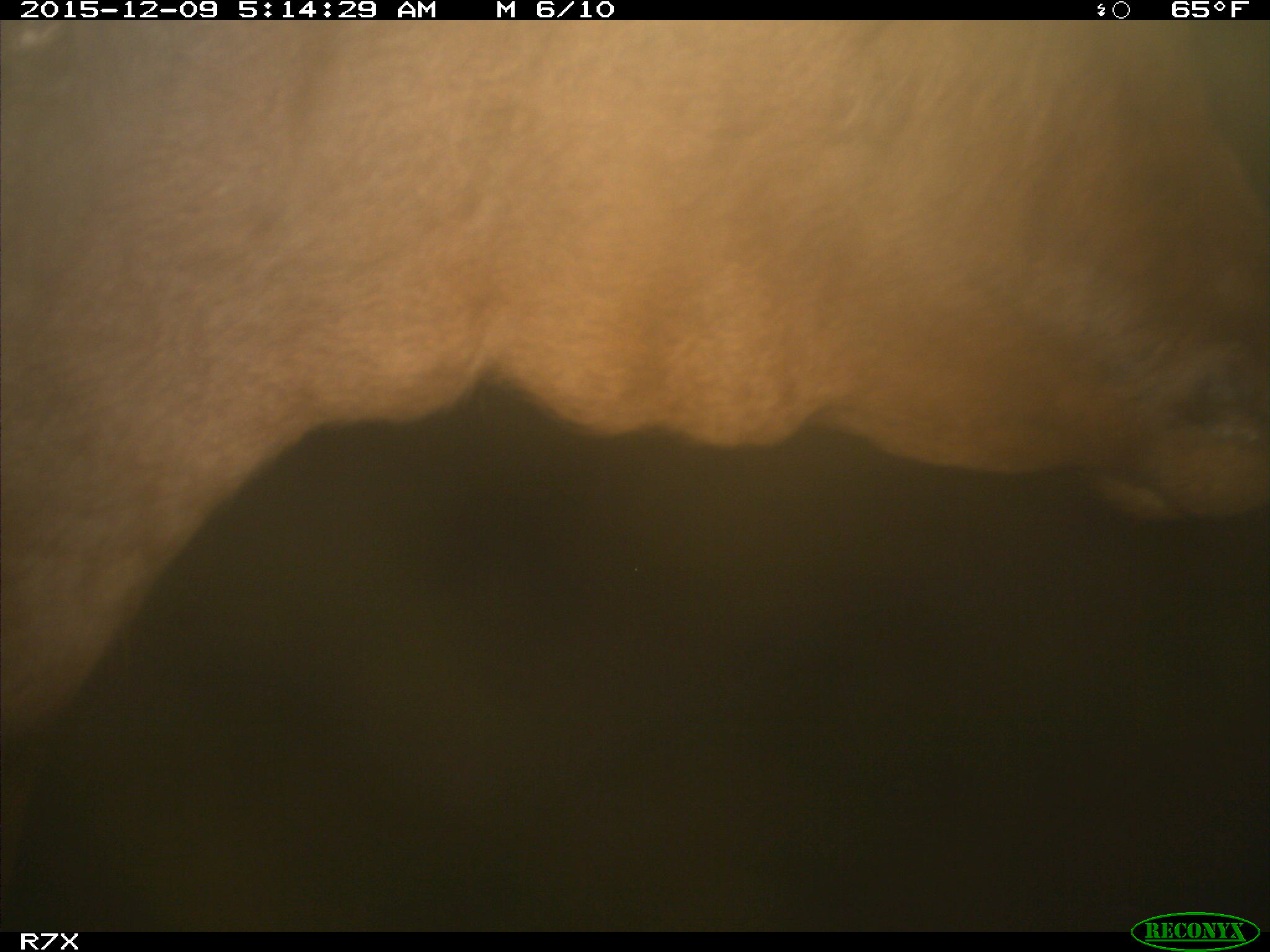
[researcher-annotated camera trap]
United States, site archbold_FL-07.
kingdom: Animalia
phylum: Chordata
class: Mammalia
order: Artiodactyla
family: Bovidae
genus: Bos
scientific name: Bos taurus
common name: domestic cow